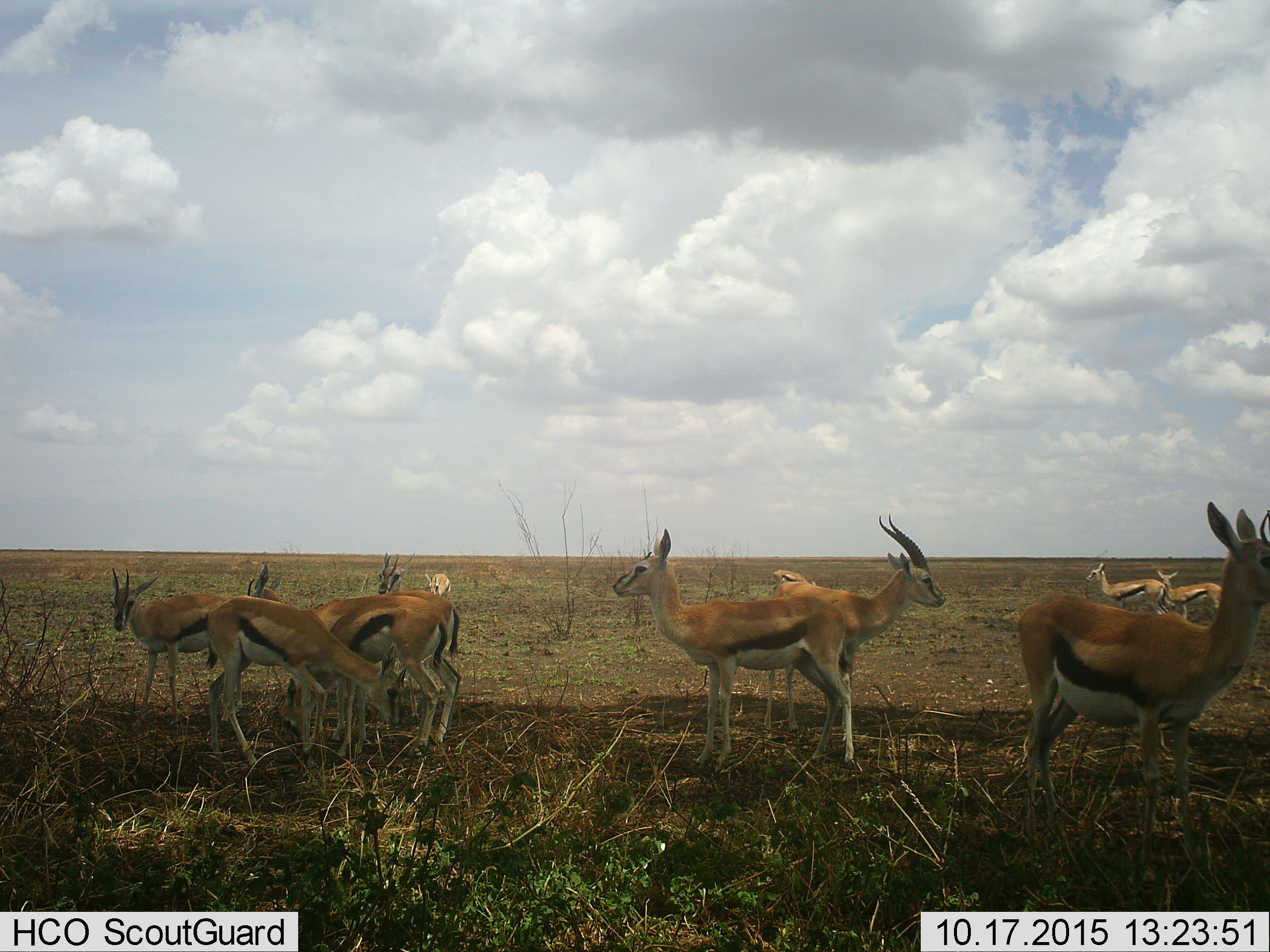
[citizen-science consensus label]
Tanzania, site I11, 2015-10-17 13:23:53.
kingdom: Animalia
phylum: Chordata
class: Mammalia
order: Artiodactyla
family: Bovidae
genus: Eudorcas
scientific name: Eudorcas thomsonii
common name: thomson's gazelle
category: gazellethomsons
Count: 11-50.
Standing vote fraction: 100%.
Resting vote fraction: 0%.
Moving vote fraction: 20%.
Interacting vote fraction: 10%.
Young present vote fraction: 10%.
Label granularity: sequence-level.